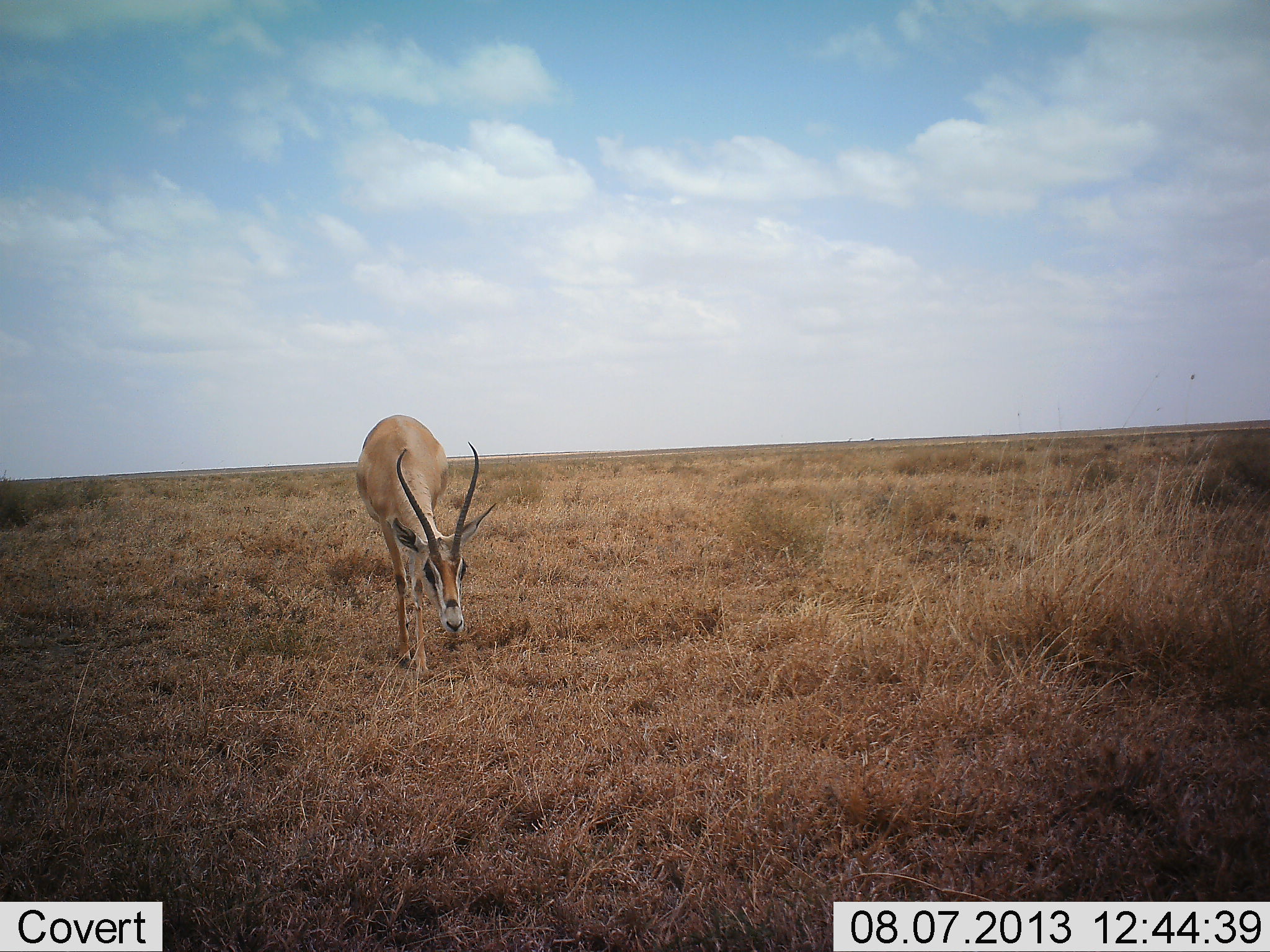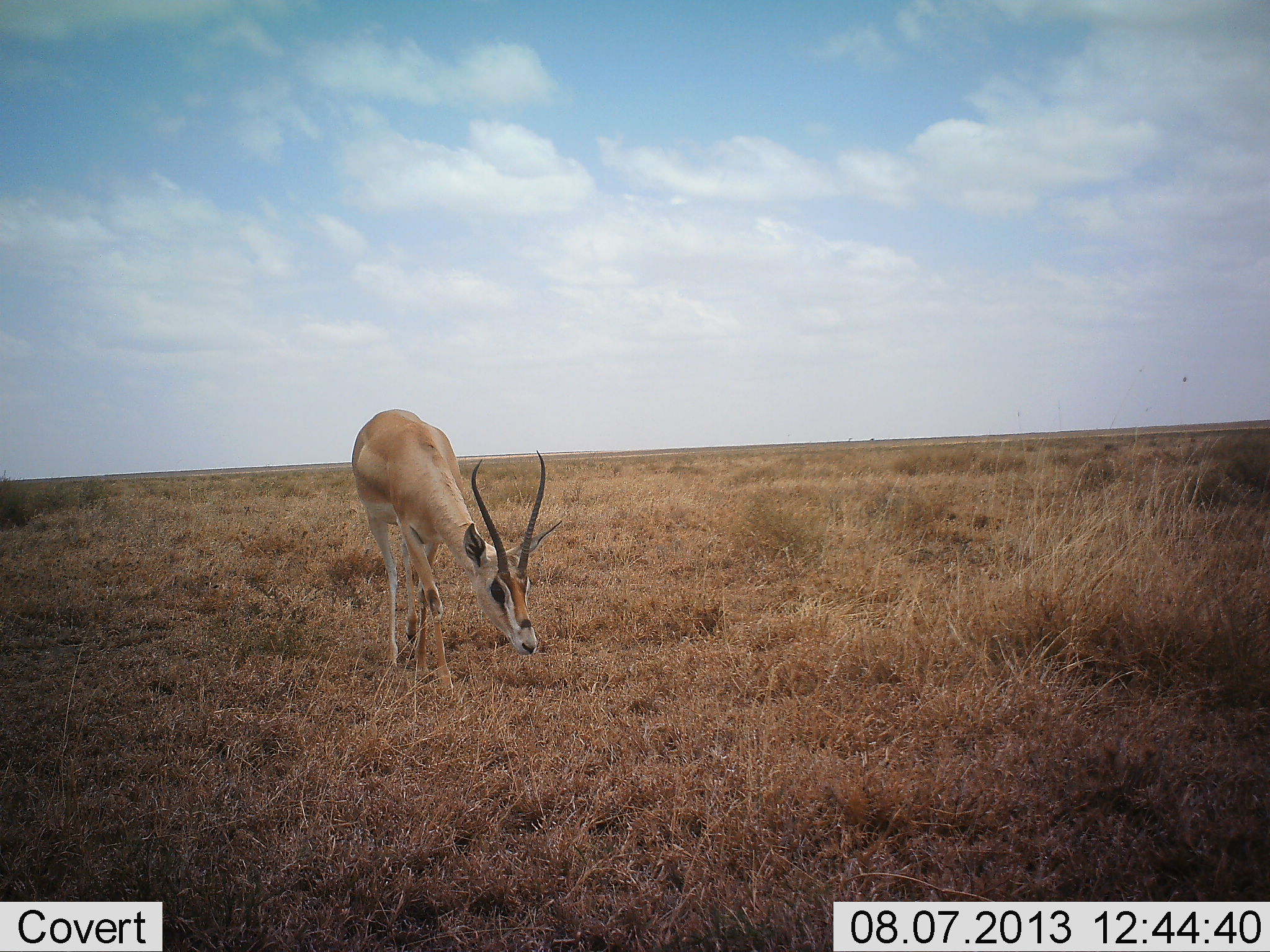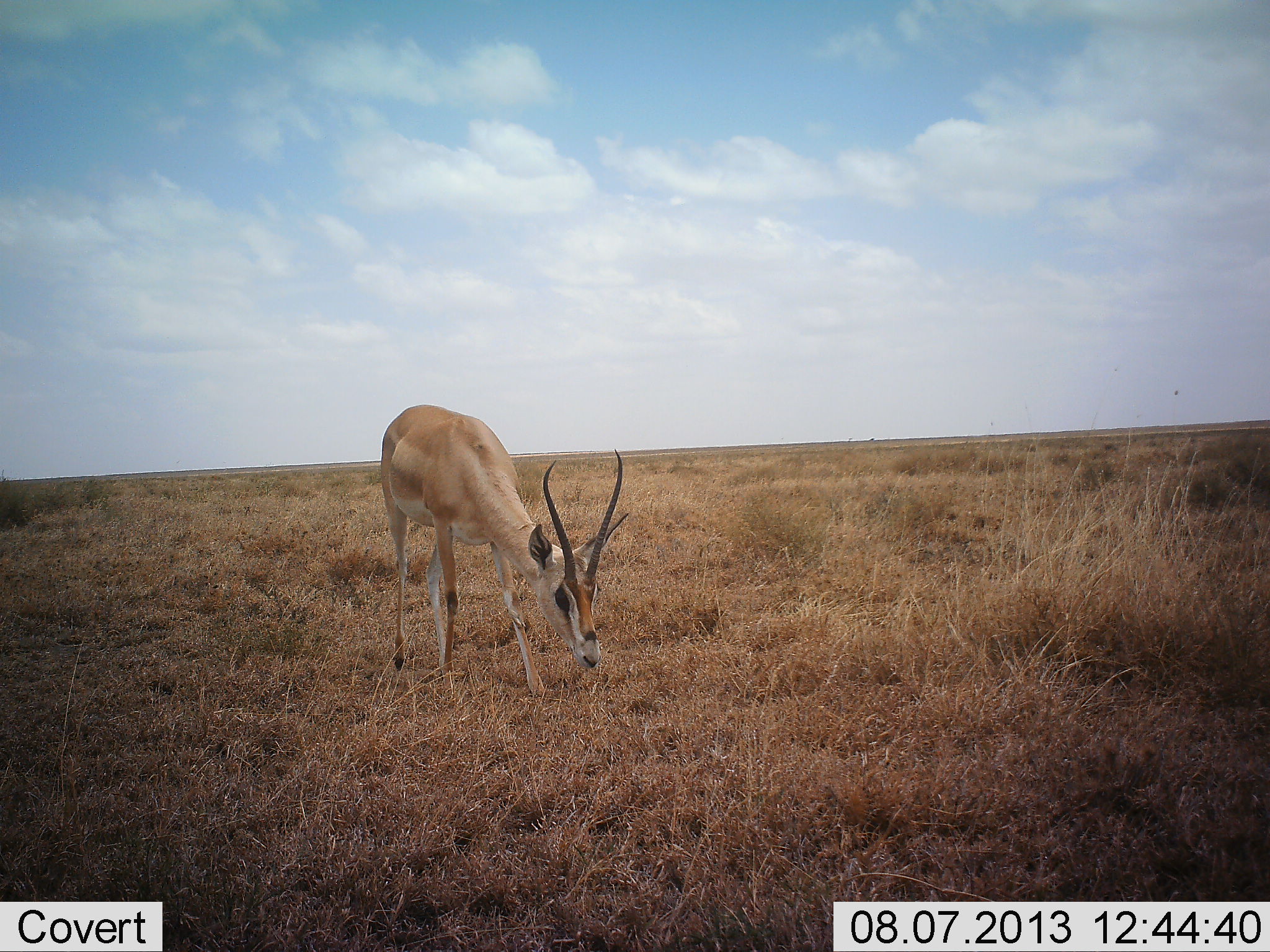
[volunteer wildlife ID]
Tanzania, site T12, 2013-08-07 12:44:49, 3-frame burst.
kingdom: Animalia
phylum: Chordata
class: Mammalia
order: Artiodactyla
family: Bovidae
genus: Nanger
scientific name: Nanger granti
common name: grant's gazelle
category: gazellegrants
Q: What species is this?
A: Gazellegrants (grant's gazelle) (Nanger granti).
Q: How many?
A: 1.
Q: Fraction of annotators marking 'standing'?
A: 6%.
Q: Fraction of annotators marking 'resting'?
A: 6%.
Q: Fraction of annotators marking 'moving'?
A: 53%.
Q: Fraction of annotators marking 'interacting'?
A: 0%.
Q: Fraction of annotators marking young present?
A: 0%.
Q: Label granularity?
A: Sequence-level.